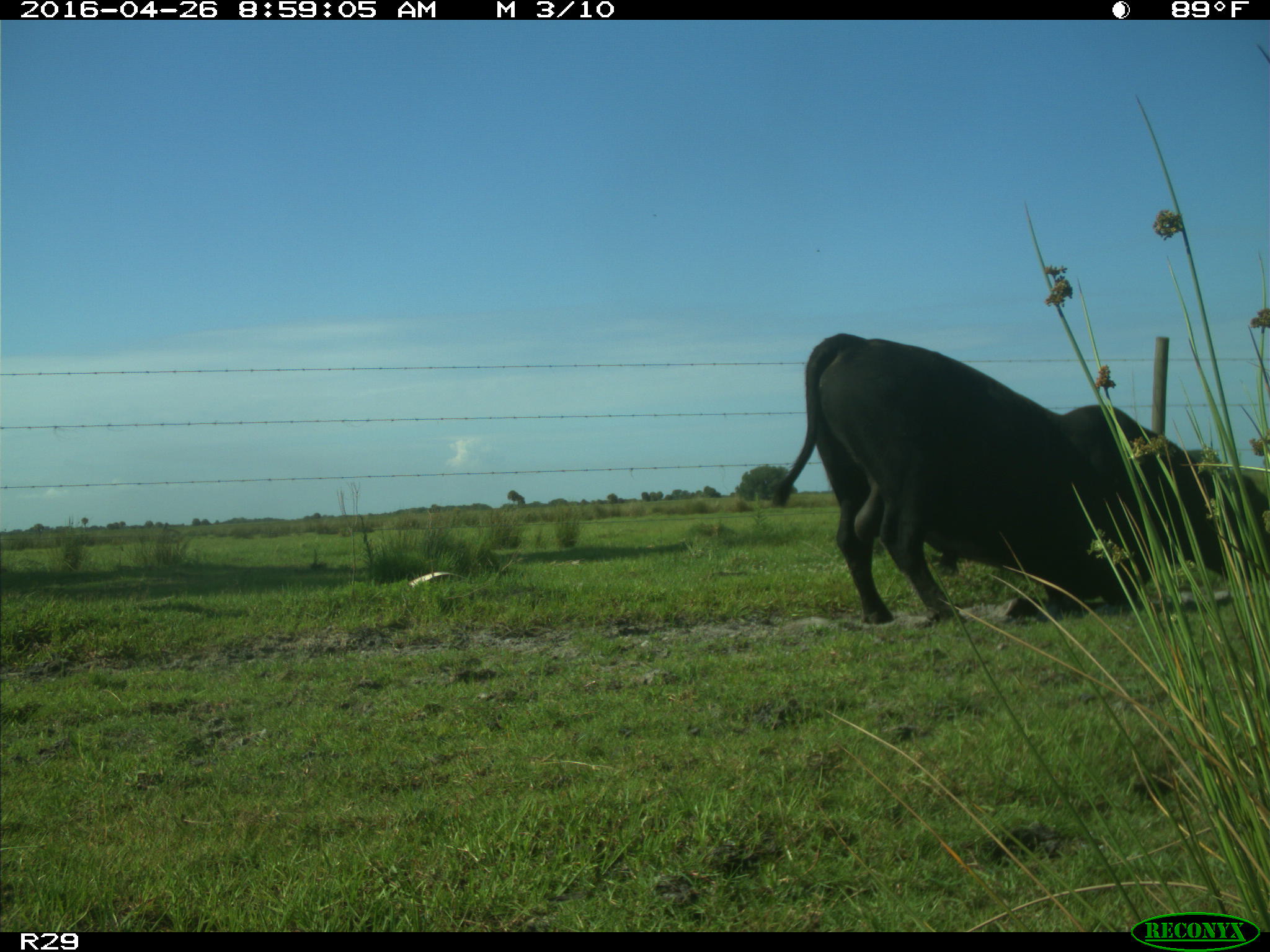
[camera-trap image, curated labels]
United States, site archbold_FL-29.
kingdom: Animalia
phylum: Chordata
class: Mammalia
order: Artiodactyla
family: Bovidae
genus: Bos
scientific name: Bos taurus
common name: domestic cow